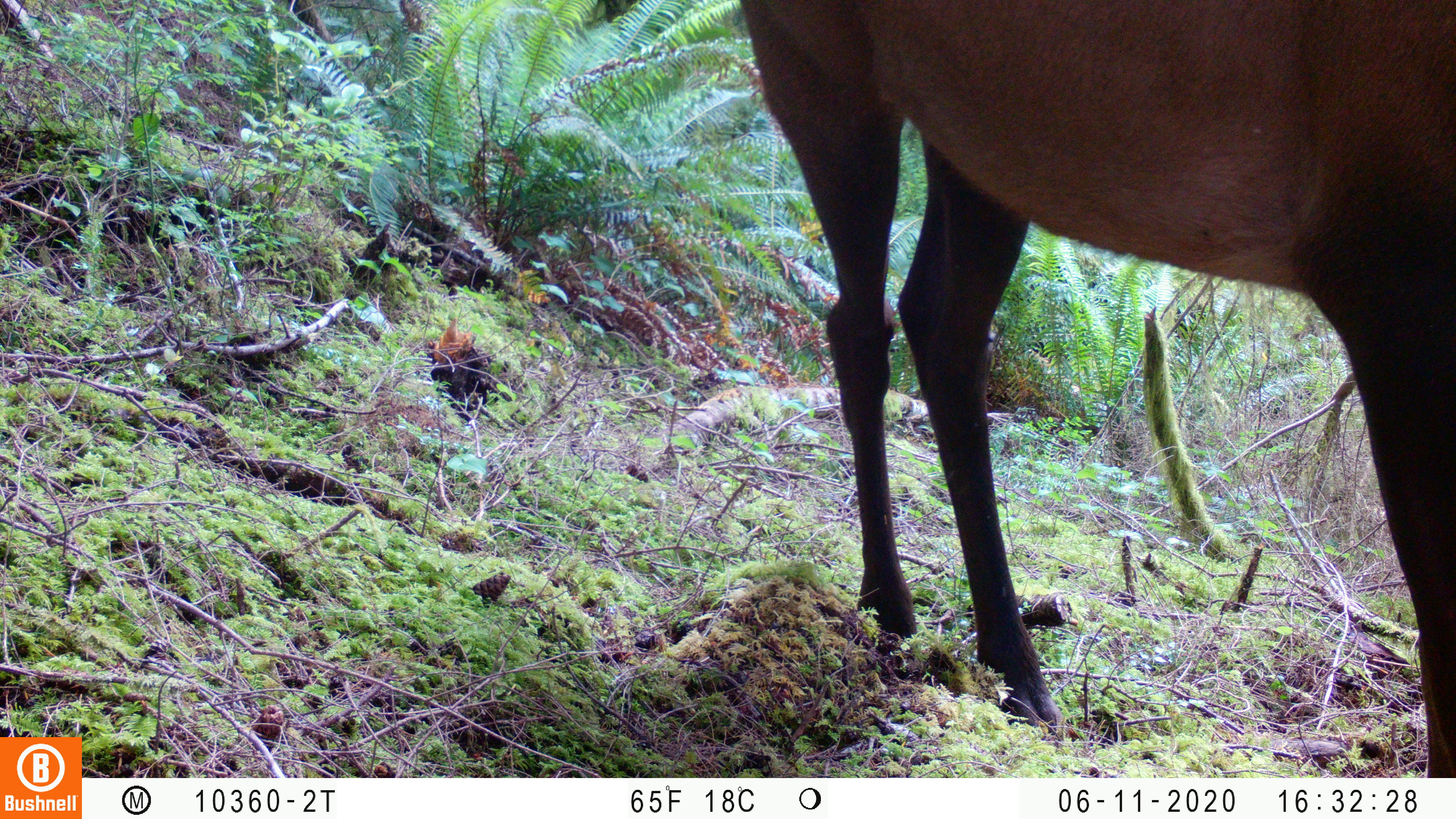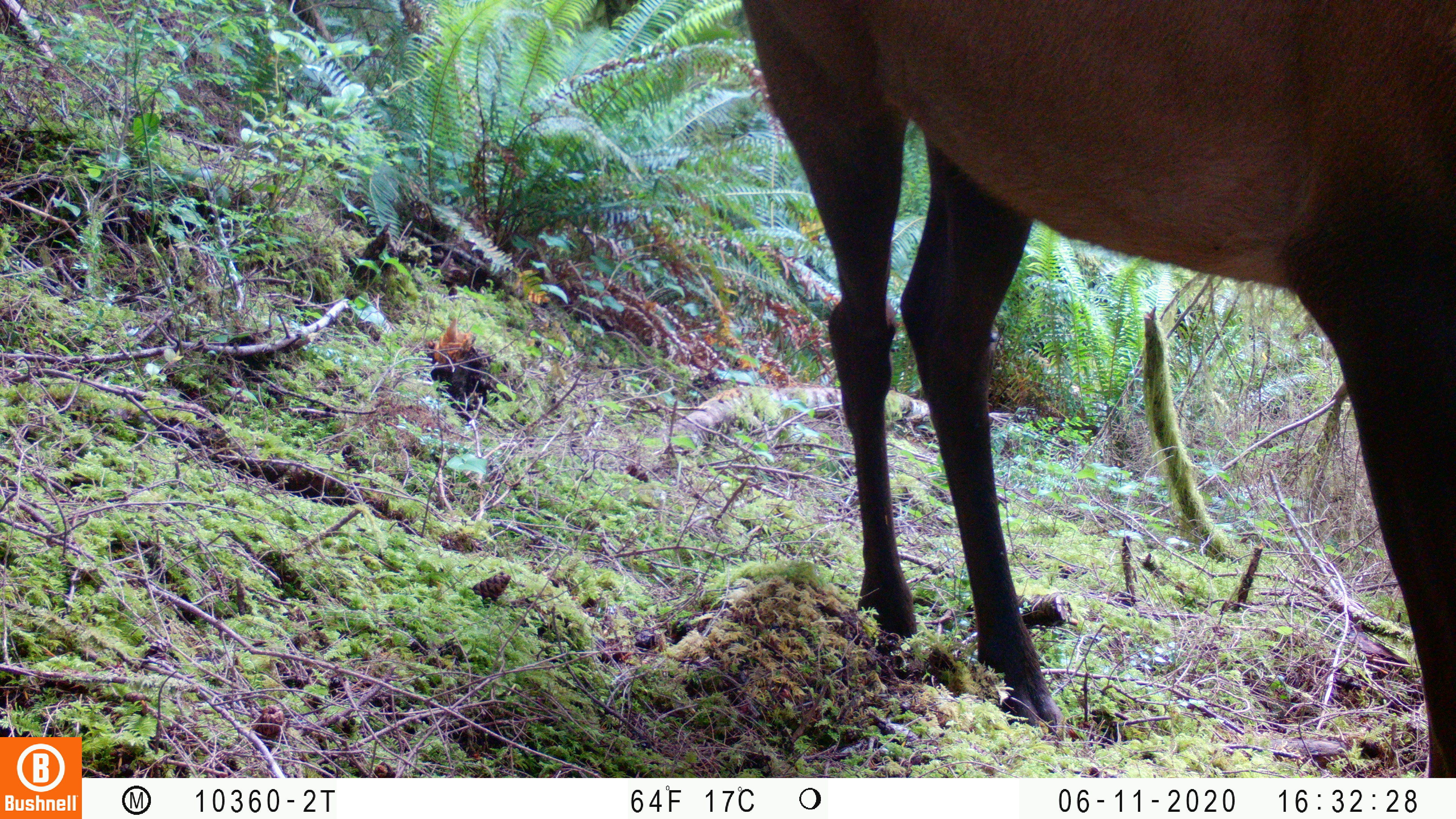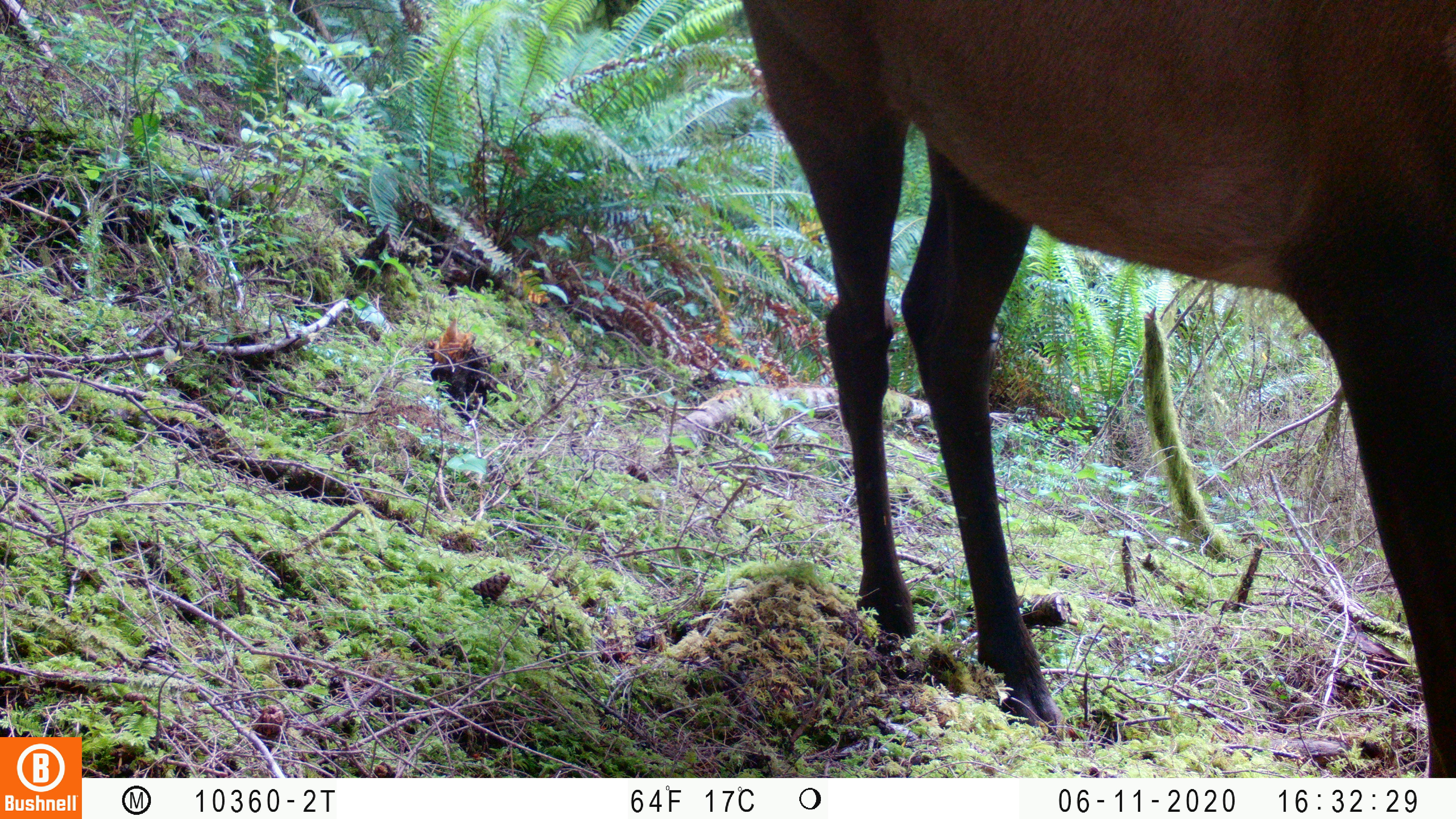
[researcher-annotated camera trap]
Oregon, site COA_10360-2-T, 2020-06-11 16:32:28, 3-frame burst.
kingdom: Animalia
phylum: Chordata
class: Mammalia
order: Artiodactyla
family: Cervidae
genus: Cervus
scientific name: Cervus canadensis roosevelti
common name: roosevelt elk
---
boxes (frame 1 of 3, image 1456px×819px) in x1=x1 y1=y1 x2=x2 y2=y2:
roosevelt elk: x1=740 y1=0 x2=1453 y2=768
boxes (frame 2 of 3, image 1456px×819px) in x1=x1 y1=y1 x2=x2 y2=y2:
roosevelt elk: x1=738 y1=1 x2=1451 y2=774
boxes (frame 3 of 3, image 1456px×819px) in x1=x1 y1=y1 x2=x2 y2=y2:
roosevelt elk: x1=742 y1=0 x2=1453 y2=770